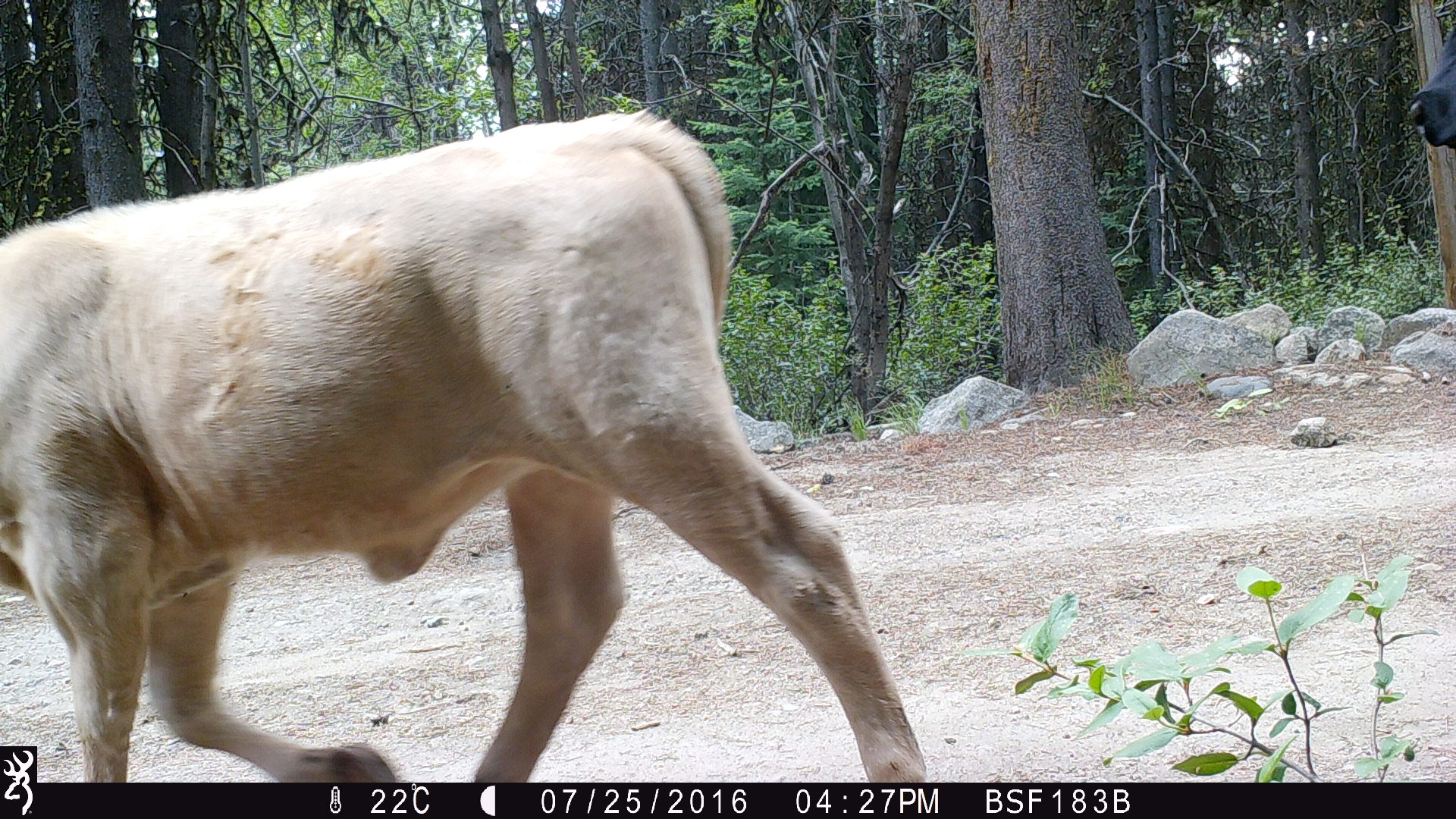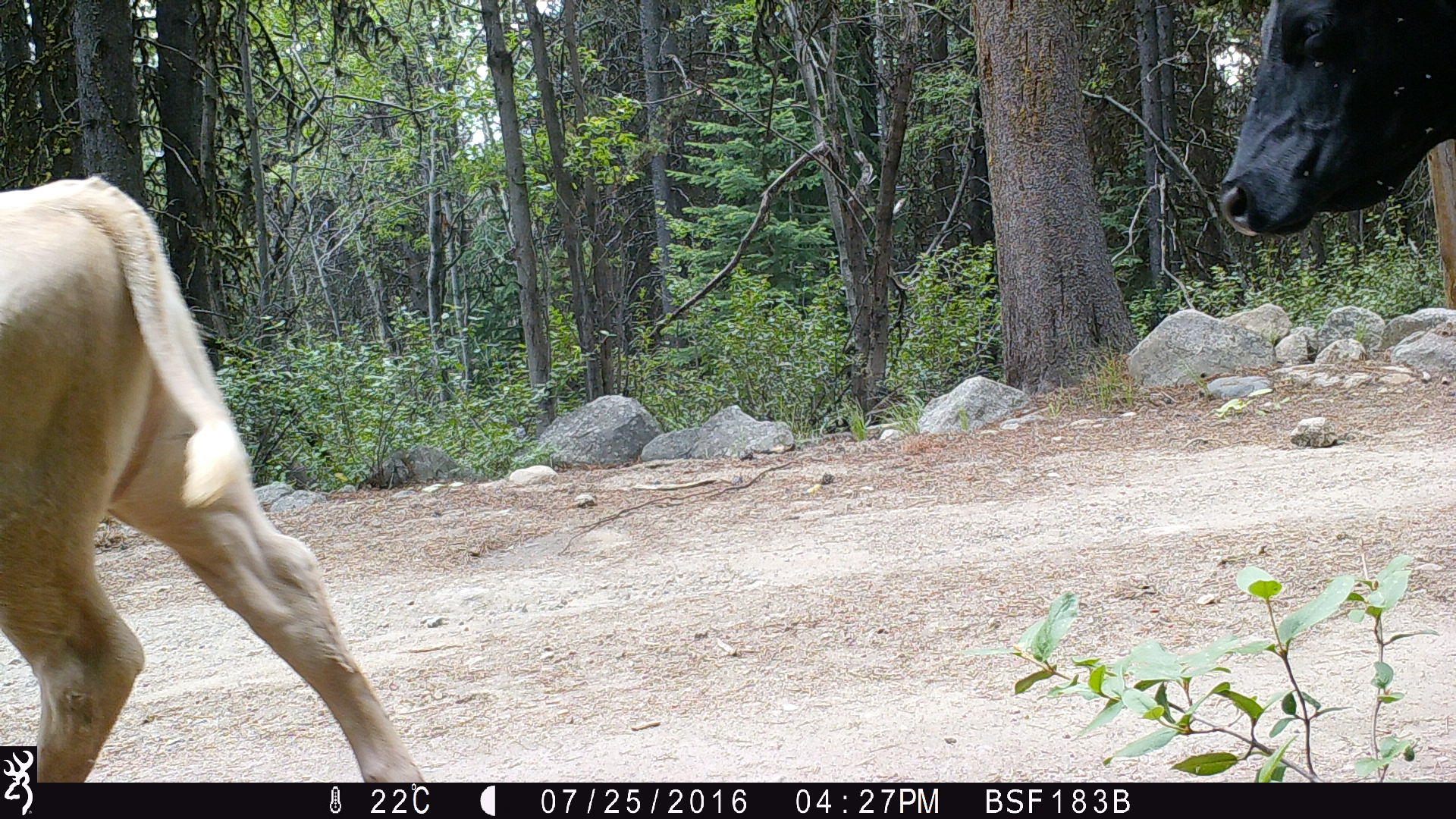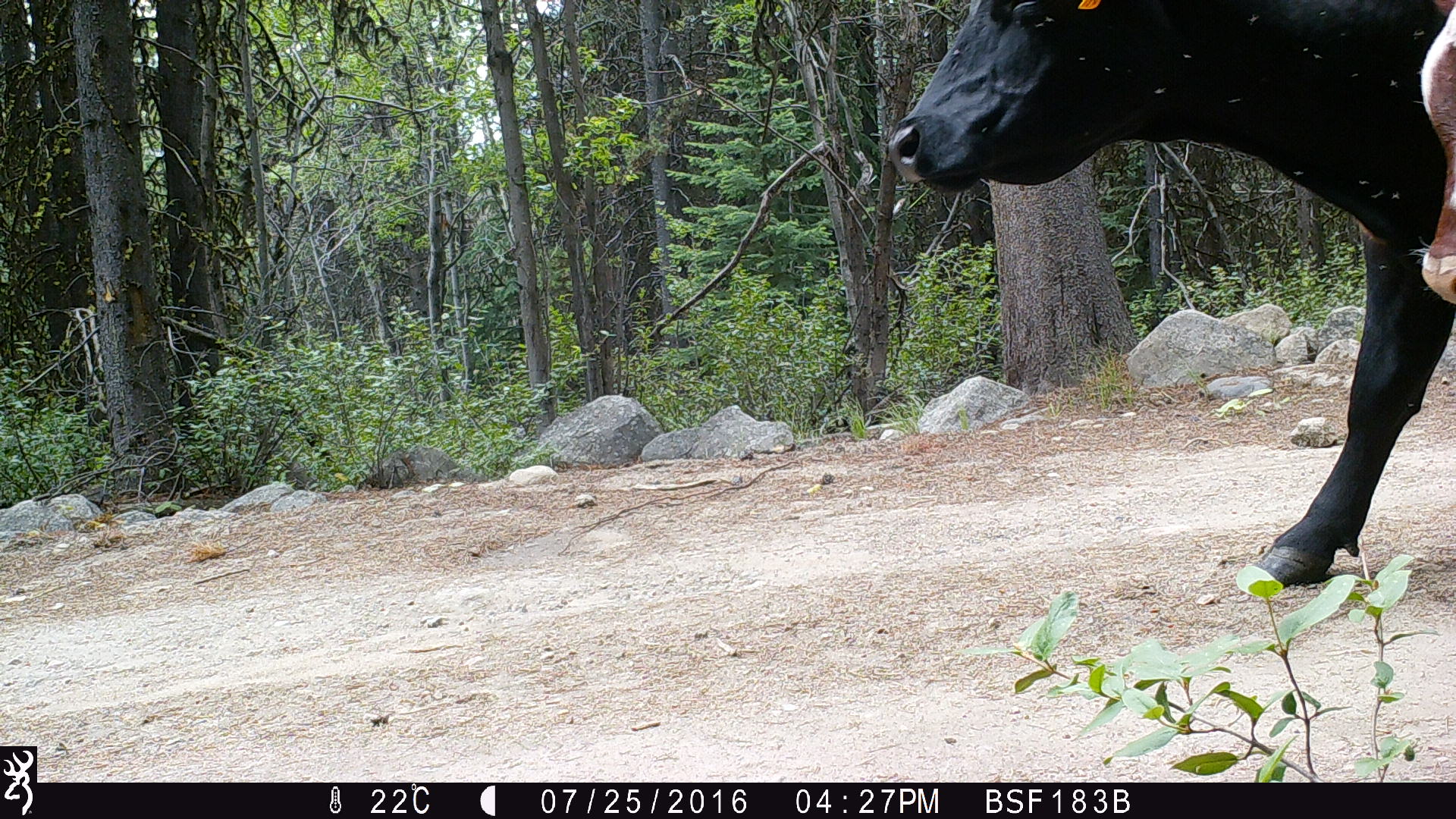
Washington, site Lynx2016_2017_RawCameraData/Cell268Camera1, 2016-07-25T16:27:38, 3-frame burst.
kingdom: Animalia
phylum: Chordata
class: Mammalia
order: Artiodactyla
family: Bovidae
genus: Bos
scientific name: Bos taurus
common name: domestic cattle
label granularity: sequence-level